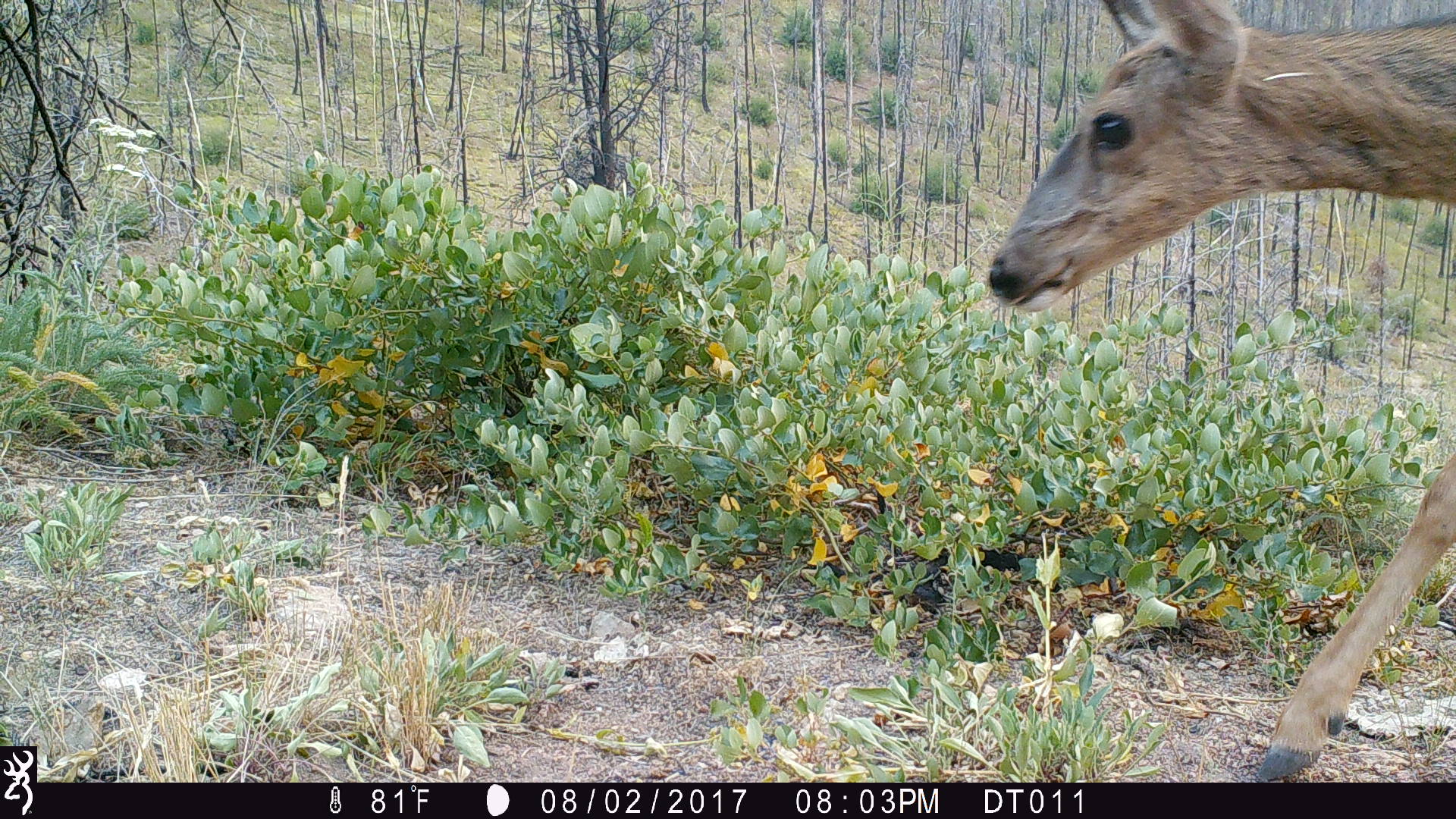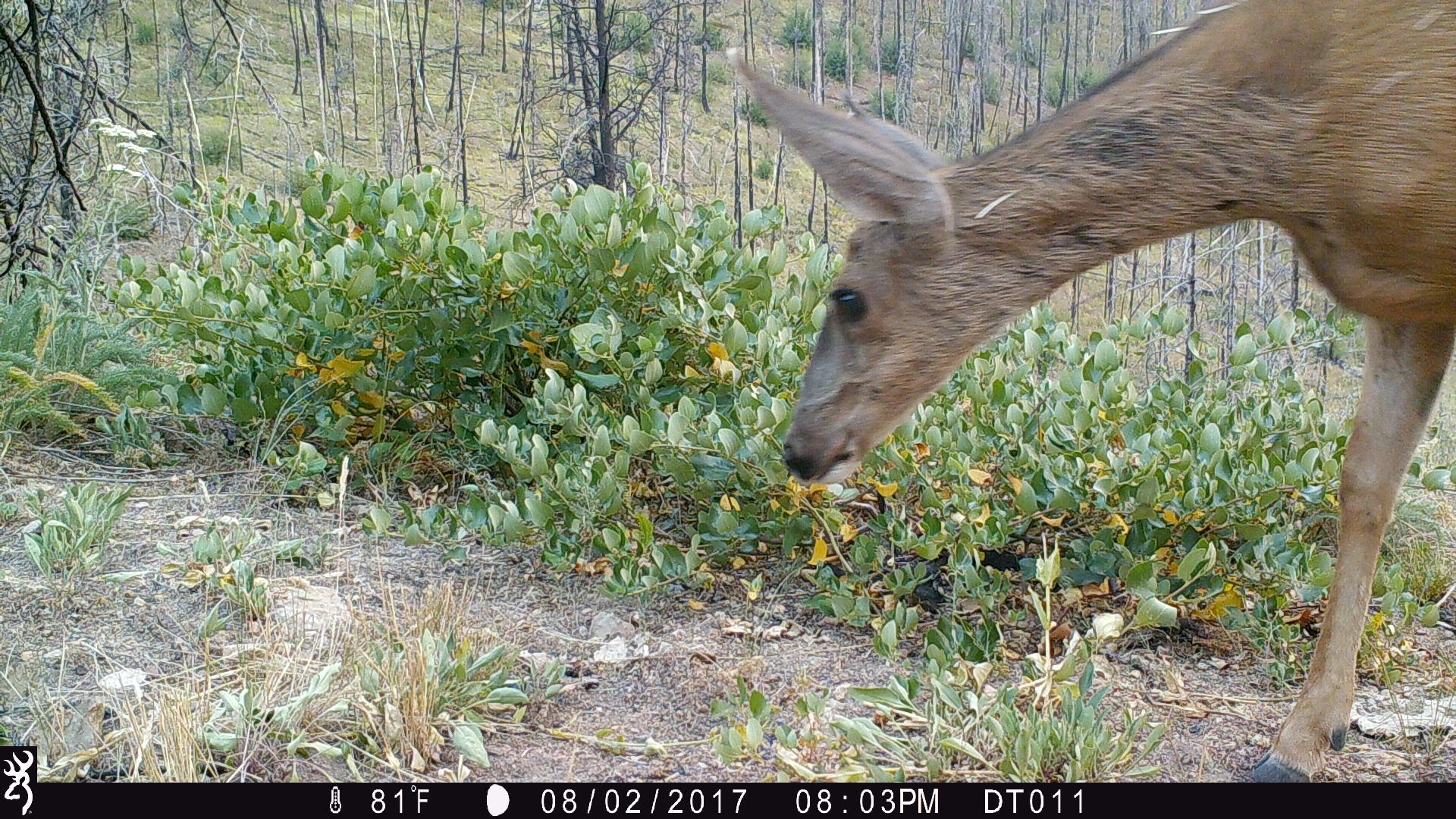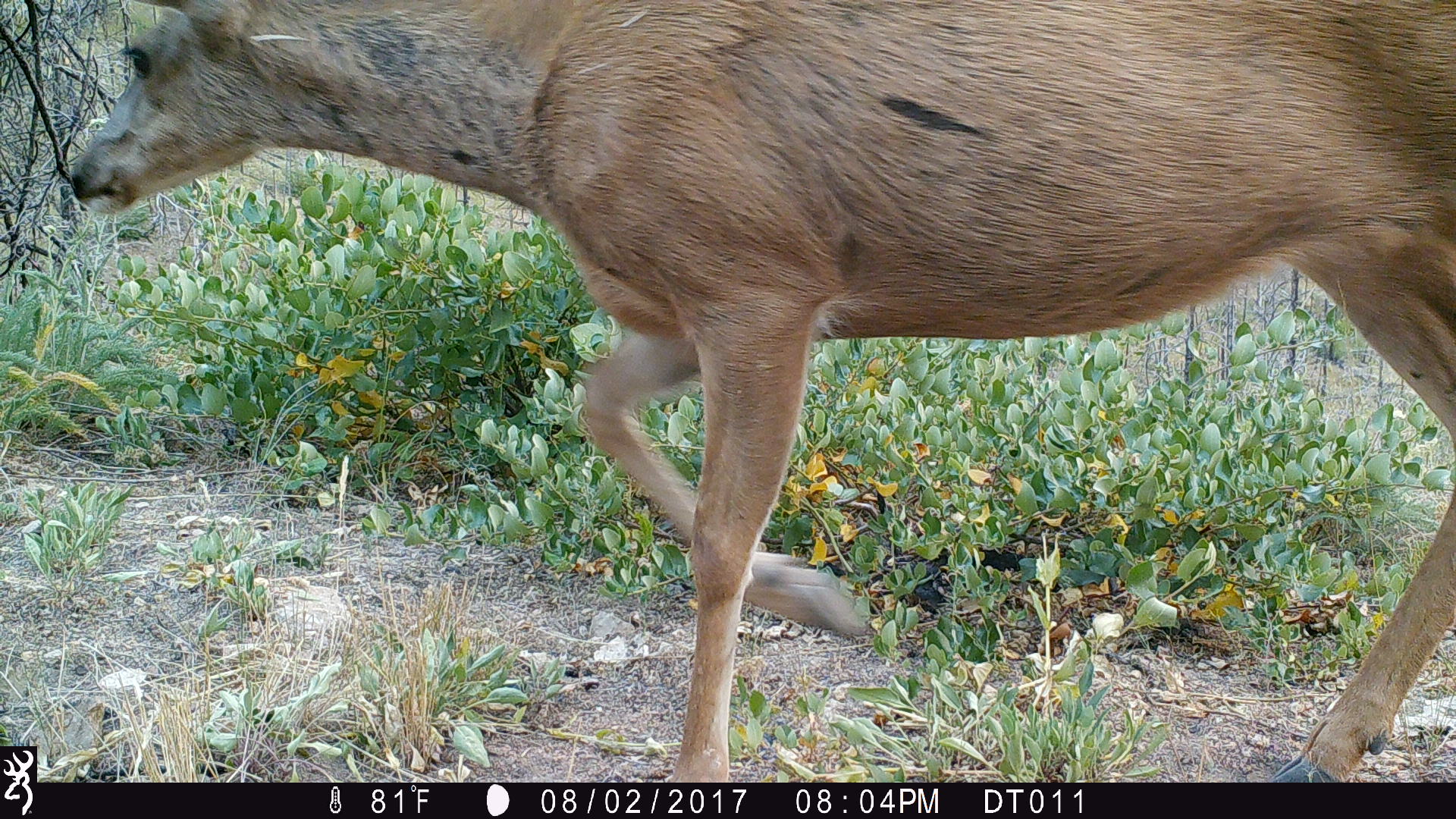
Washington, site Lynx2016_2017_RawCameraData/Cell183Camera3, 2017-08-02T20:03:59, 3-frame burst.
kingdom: Animalia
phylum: Chordata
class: Mammalia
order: Artiodactyla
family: Cervidae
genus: Odocoileus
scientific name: Odocoileus hemionus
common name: mule deer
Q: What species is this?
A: Odocoileus hemionus (mule deer).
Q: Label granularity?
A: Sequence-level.